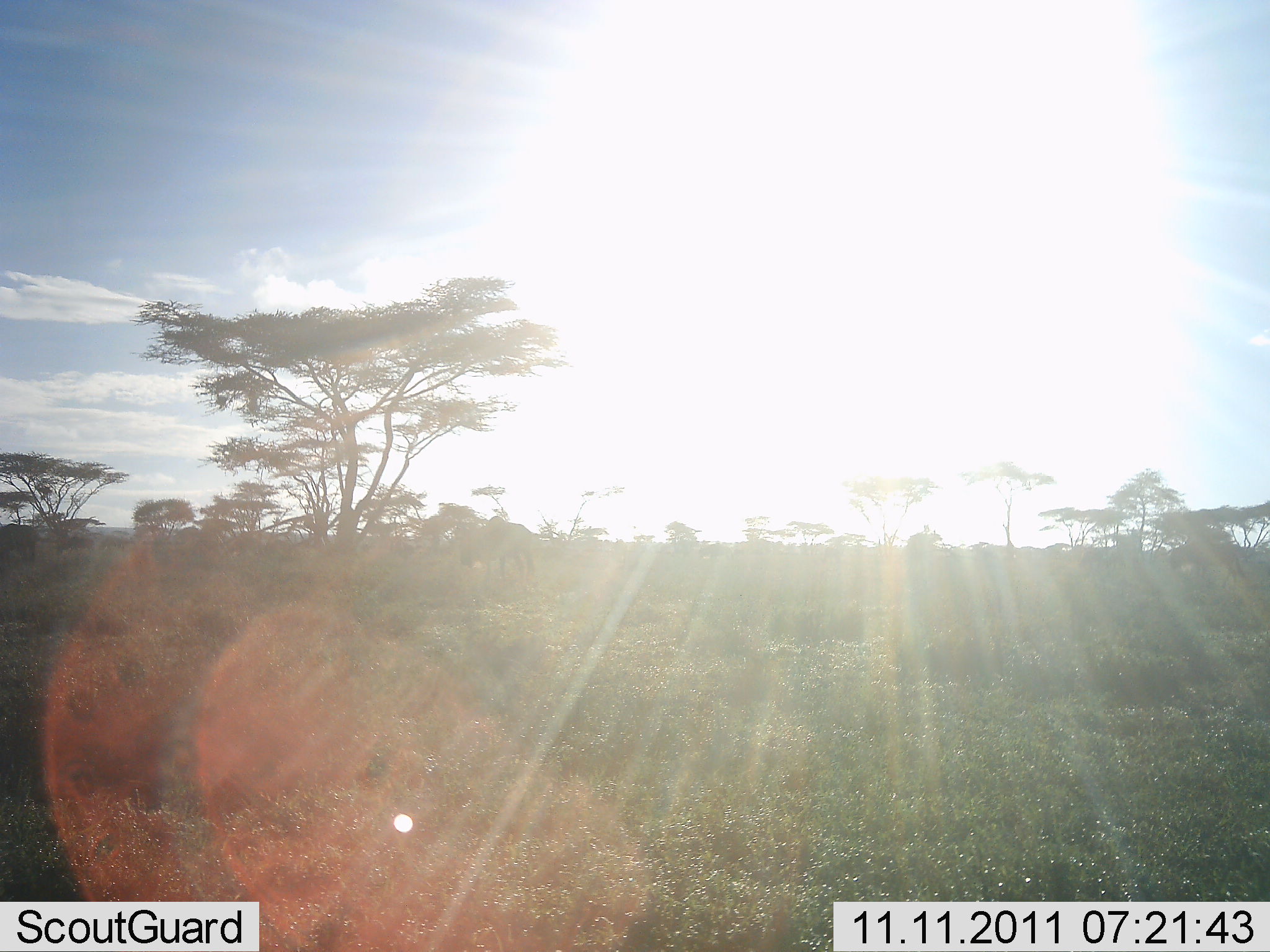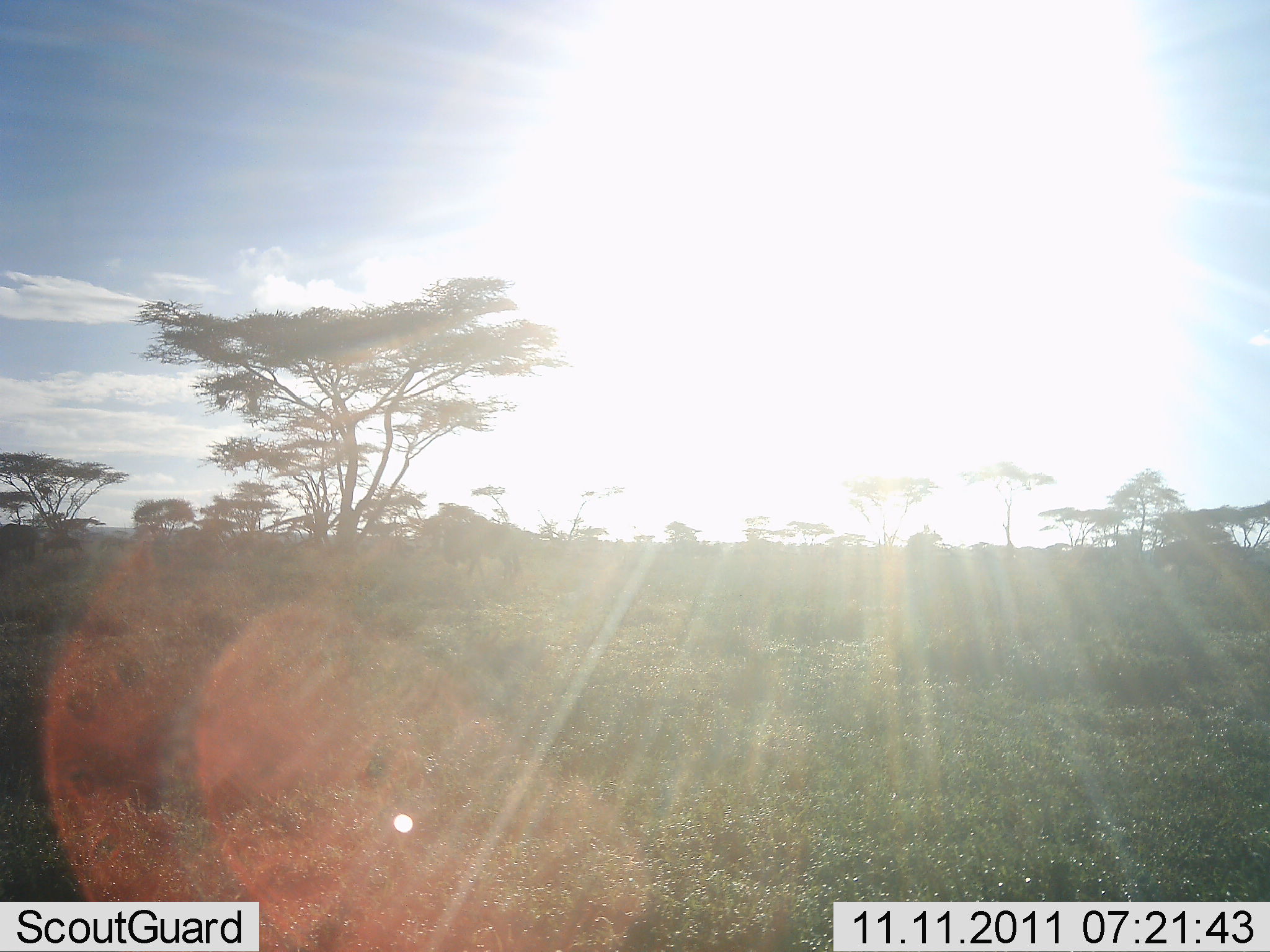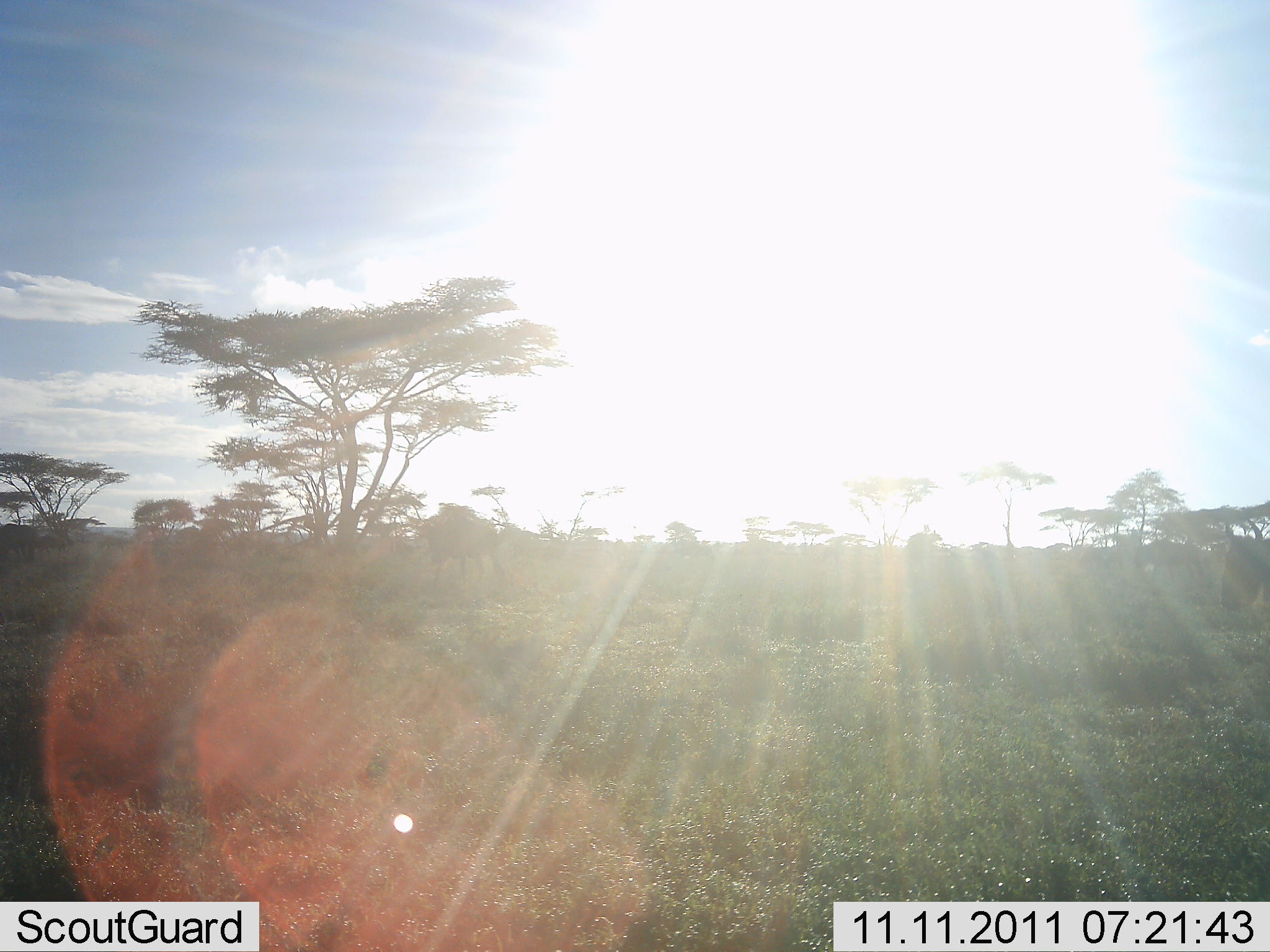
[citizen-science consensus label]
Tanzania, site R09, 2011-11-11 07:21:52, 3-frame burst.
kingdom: Animalia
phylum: Chordata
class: Mammalia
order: Artiodactyla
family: Bovidae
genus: Connochaetes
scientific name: Connochaetes taurinus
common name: blue wildebeest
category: wildebeest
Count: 4.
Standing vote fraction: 15%.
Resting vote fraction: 0%.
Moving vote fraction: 92%.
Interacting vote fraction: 0%.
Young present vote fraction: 0%.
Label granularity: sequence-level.